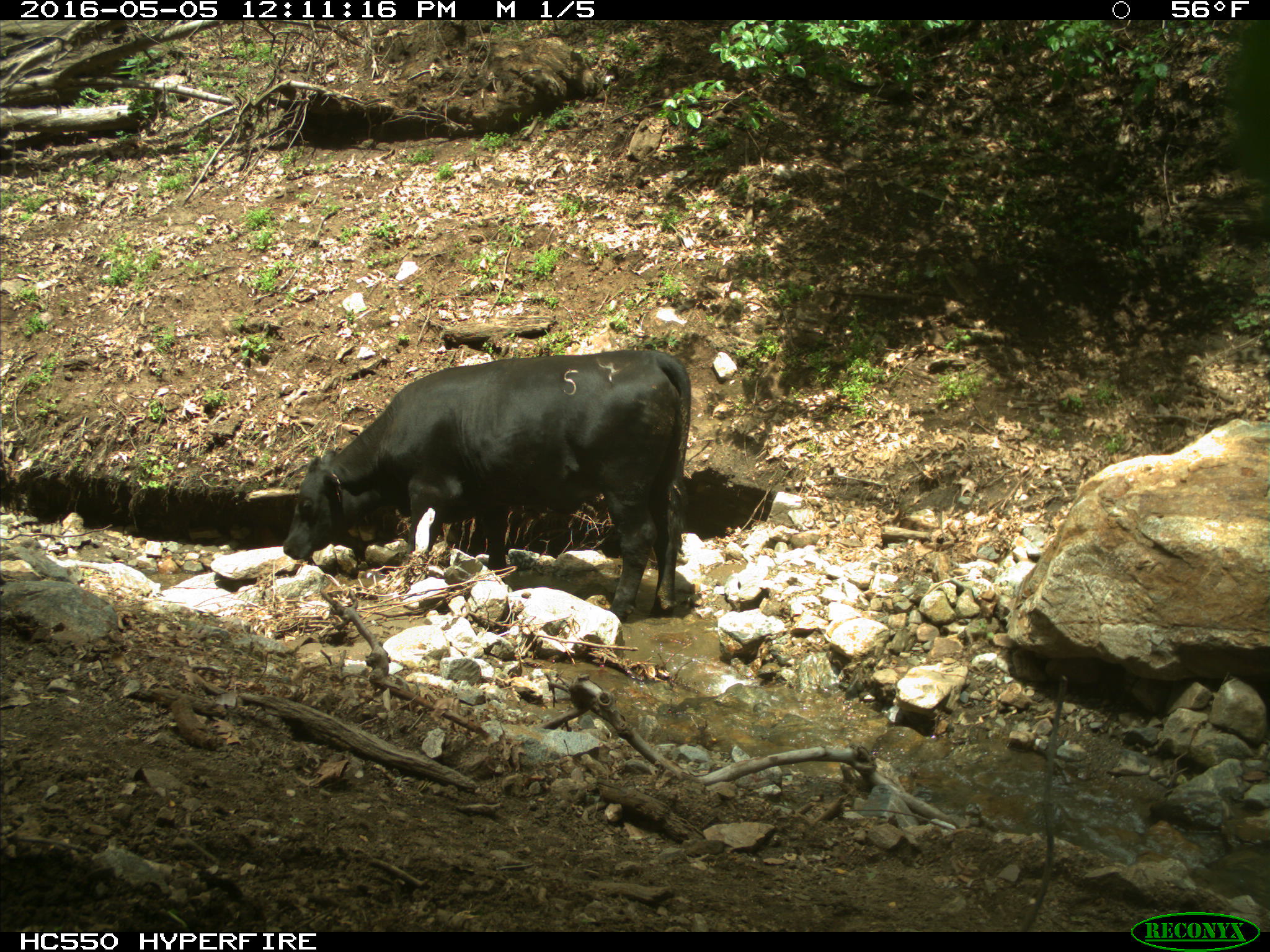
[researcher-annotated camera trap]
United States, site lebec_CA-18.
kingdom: Animalia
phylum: Chordata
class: Mammalia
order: Artiodactyla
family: Bovidae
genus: Bos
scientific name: Bos taurus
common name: domestic cow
Bos taurus (domestic cow).